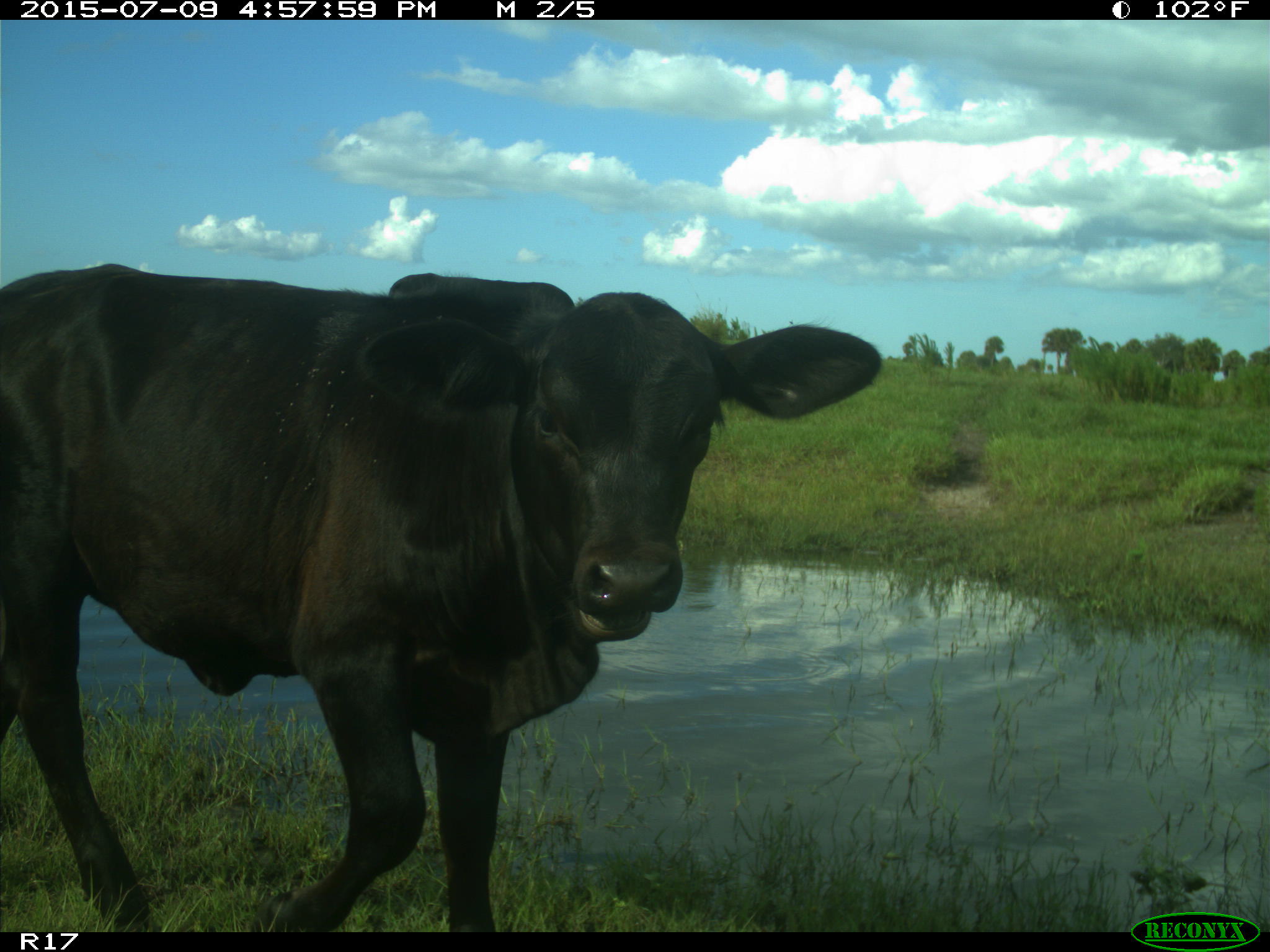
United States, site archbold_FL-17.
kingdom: Animalia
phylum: Chordata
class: Mammalia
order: Artiodactyla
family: Bovidae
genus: Bos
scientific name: Bos taurus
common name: domestic cow